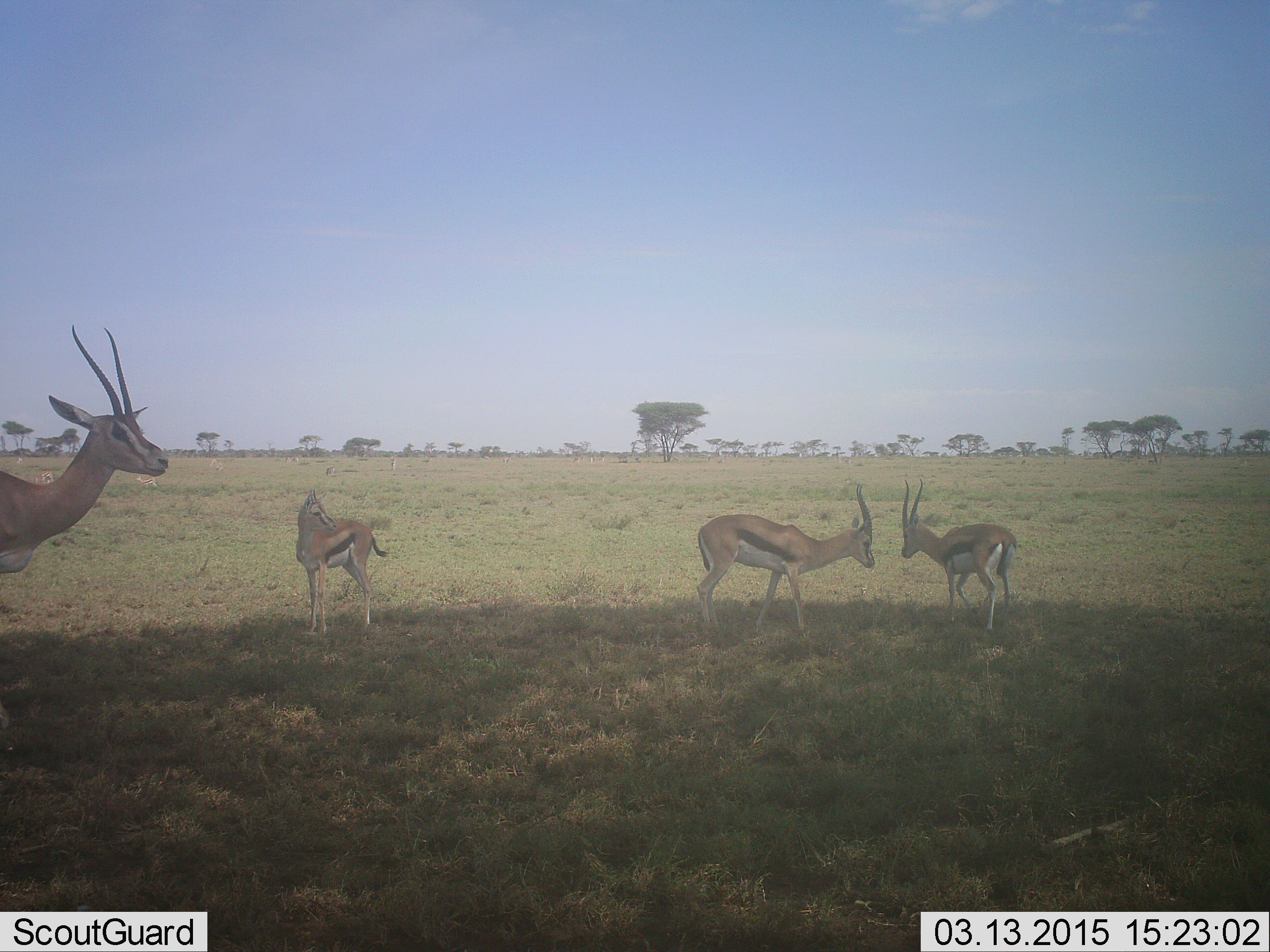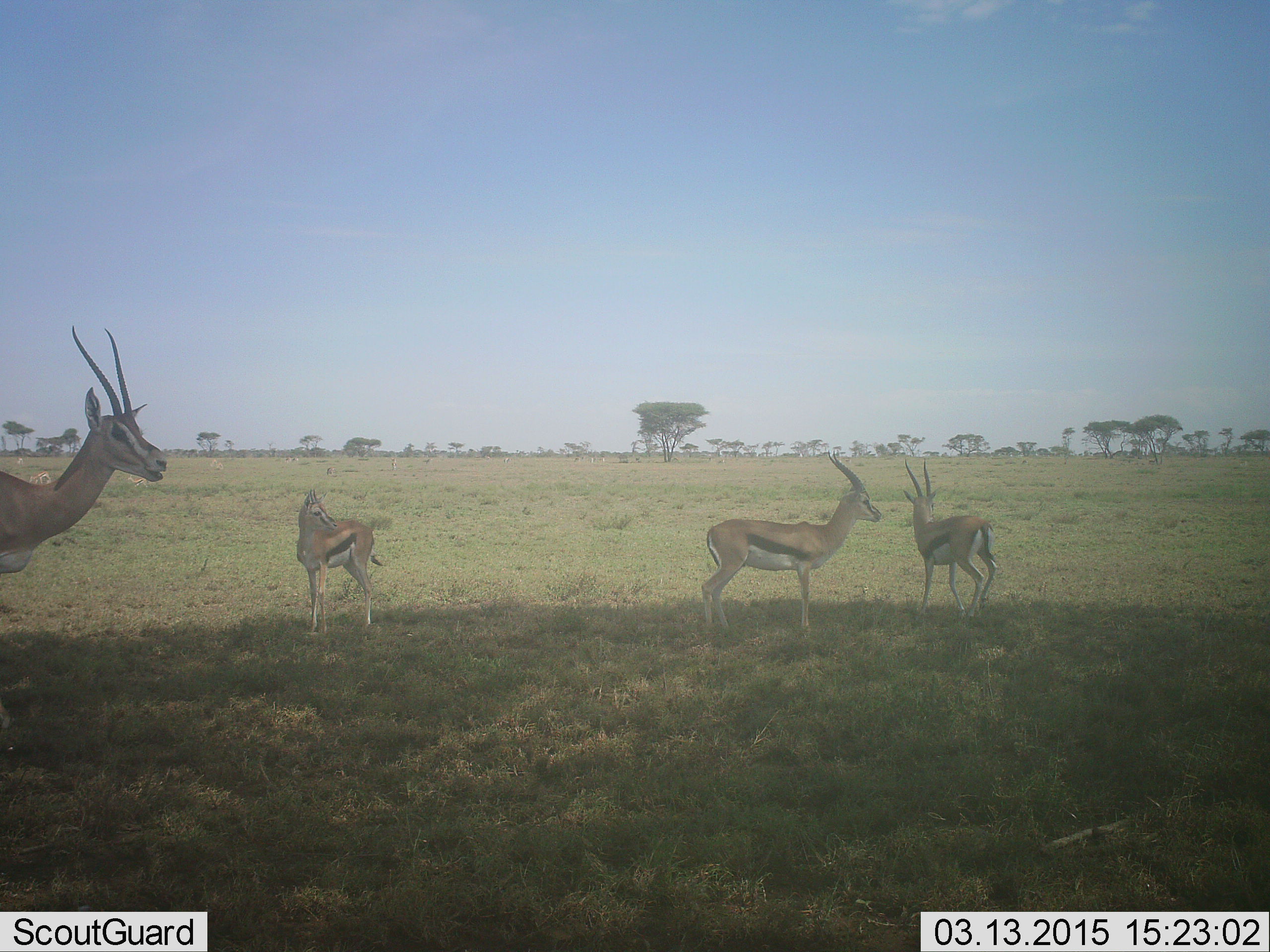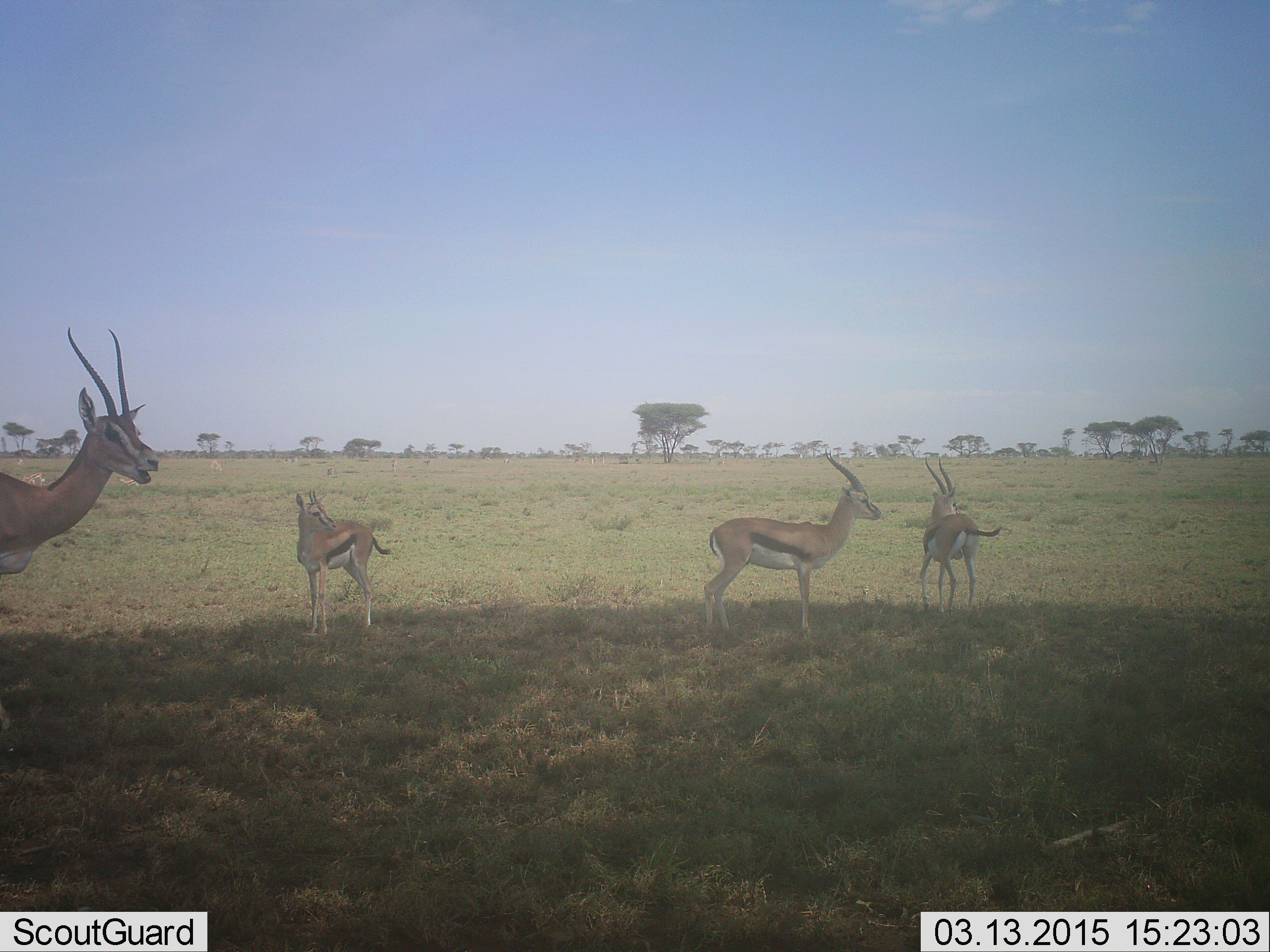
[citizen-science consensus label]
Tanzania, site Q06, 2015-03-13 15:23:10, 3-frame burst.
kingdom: Animalia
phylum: Chordata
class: Mammalia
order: Artiodactyla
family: Bovidae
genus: Eudorcas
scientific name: Eudorcas thomsonii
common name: thomson's gazelle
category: gazellethomsons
Gazellethomsons (thomson's gazelle) (Eudorcas thomsonii), count 4. Behavior (volunteer vote fractions): standing 100%, resting 0%, moving 0%, interacting 10%. Young present (vote fraction): 10%. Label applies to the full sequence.